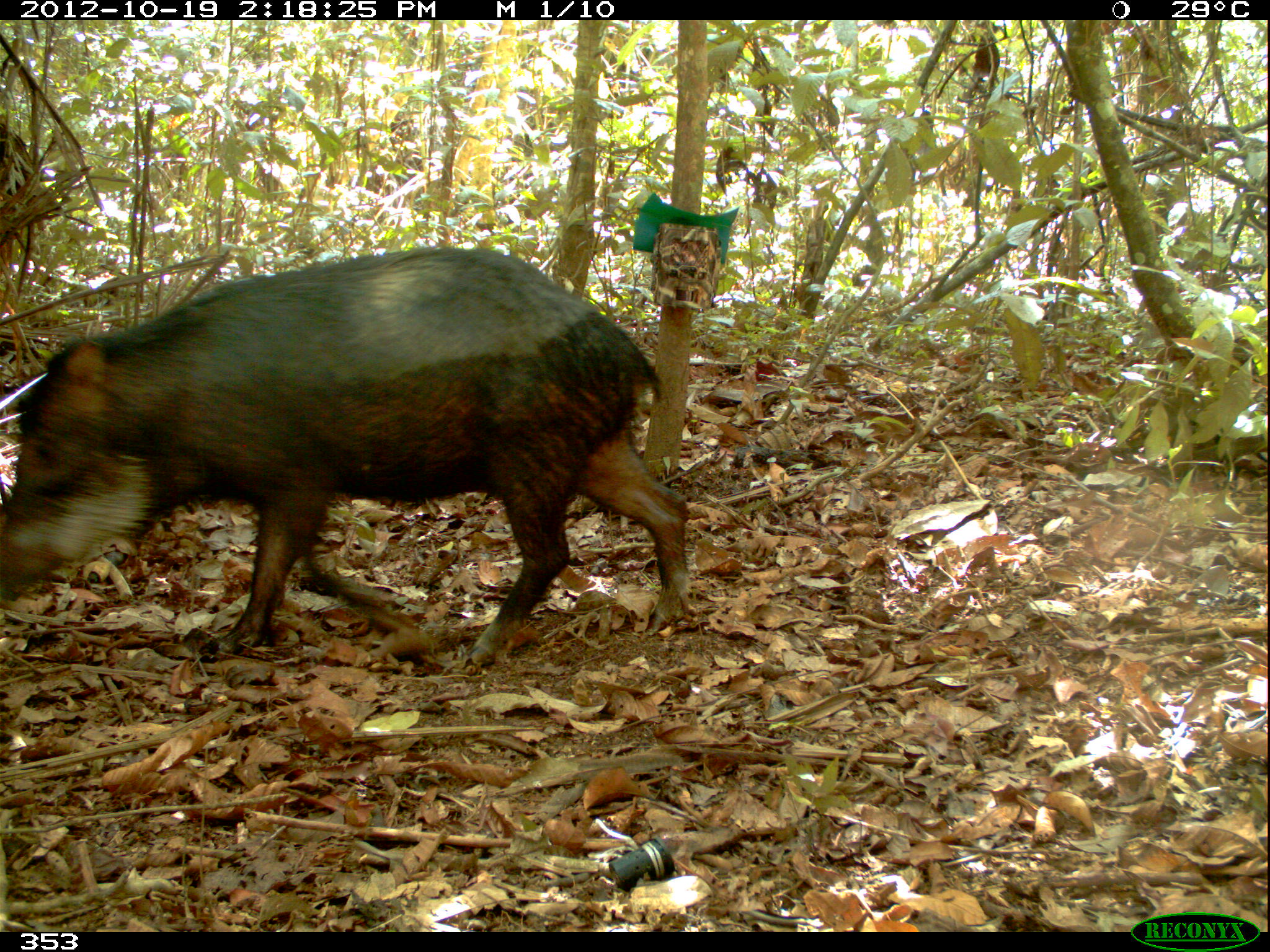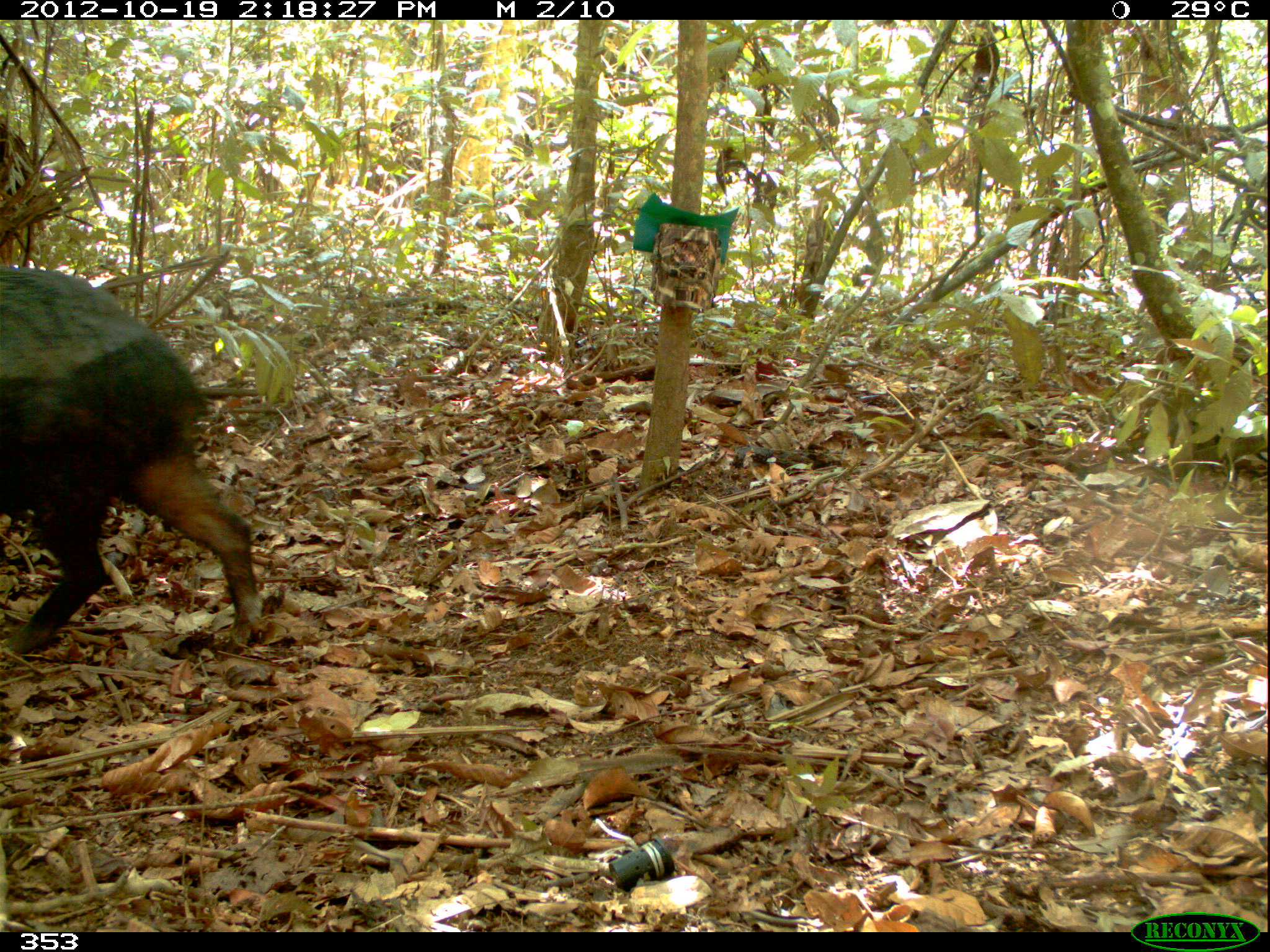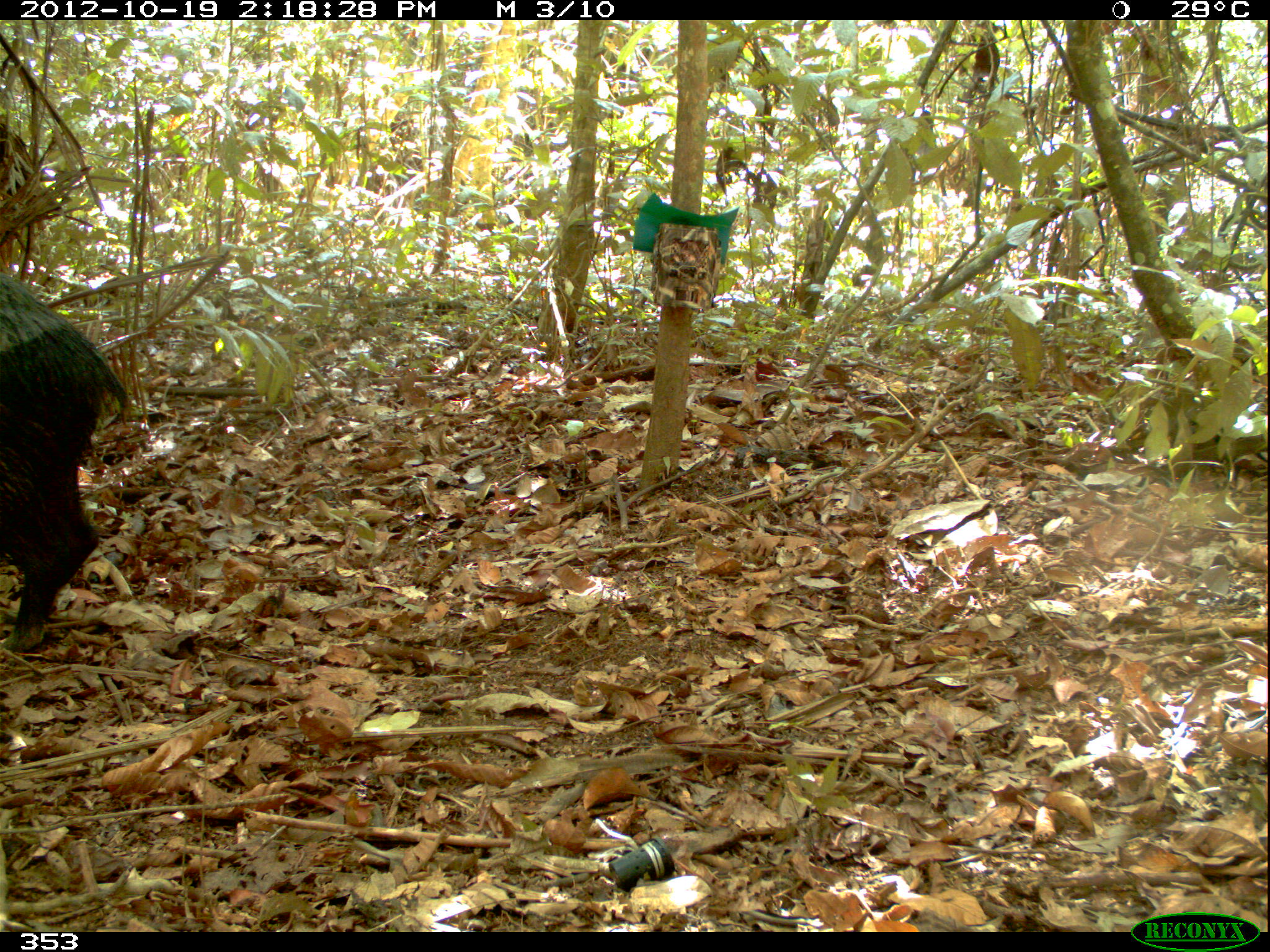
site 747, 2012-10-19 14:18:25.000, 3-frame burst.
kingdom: Animalia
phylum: Chordata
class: Mammalia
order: Artiodactyla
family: Tayassuidae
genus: Tayassu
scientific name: Tayassu pecari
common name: white-lipped peccary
Tayassu pecari (white-lipped peccary).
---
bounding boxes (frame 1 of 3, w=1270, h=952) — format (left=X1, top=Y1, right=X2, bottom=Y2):
tayassu pecari: (left=0, top=245, right=694, bottom=668)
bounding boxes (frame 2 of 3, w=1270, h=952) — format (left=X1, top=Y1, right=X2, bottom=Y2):
tayassu pecari: (left=1, top=261, right=264, bottom=658)